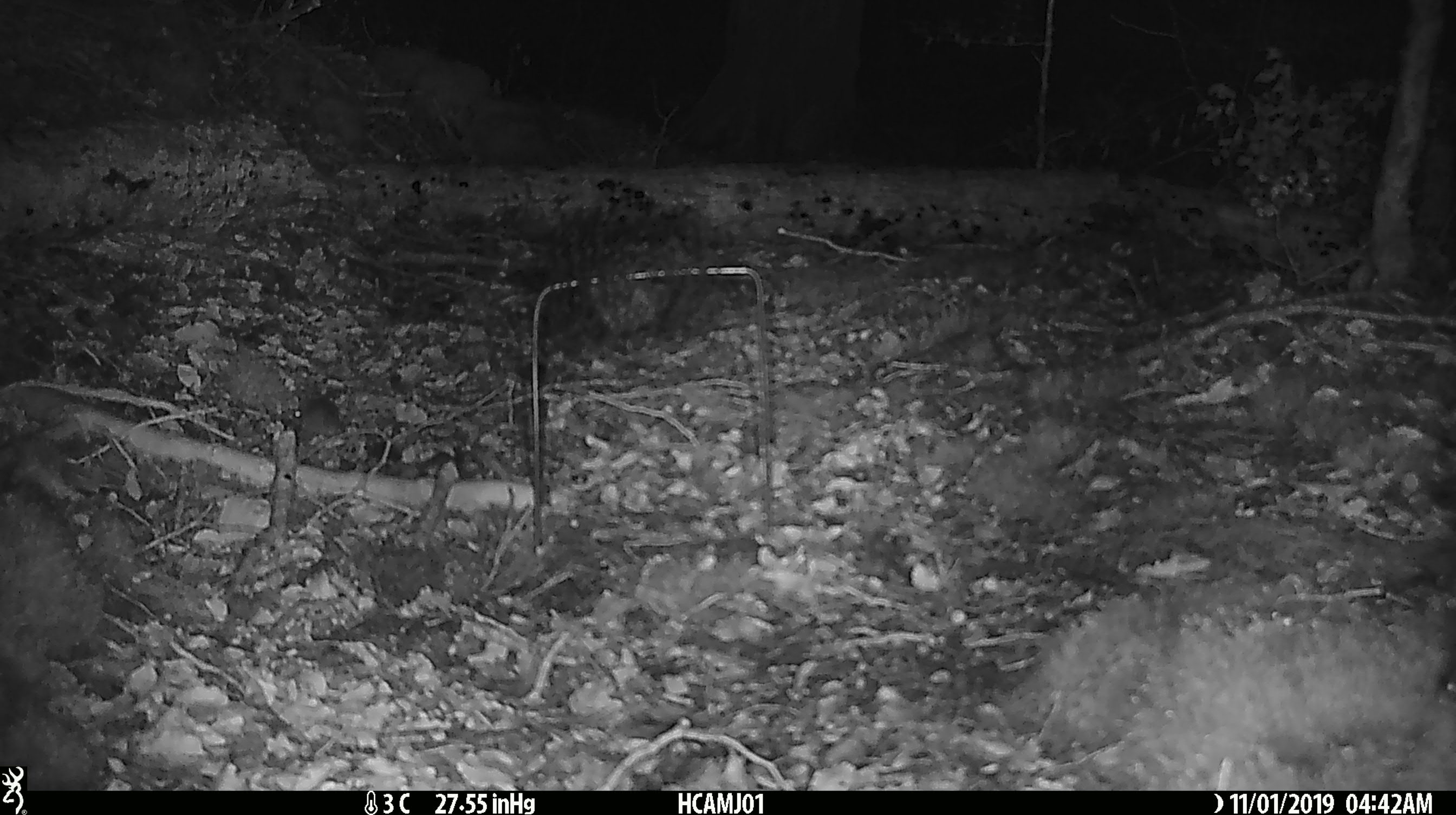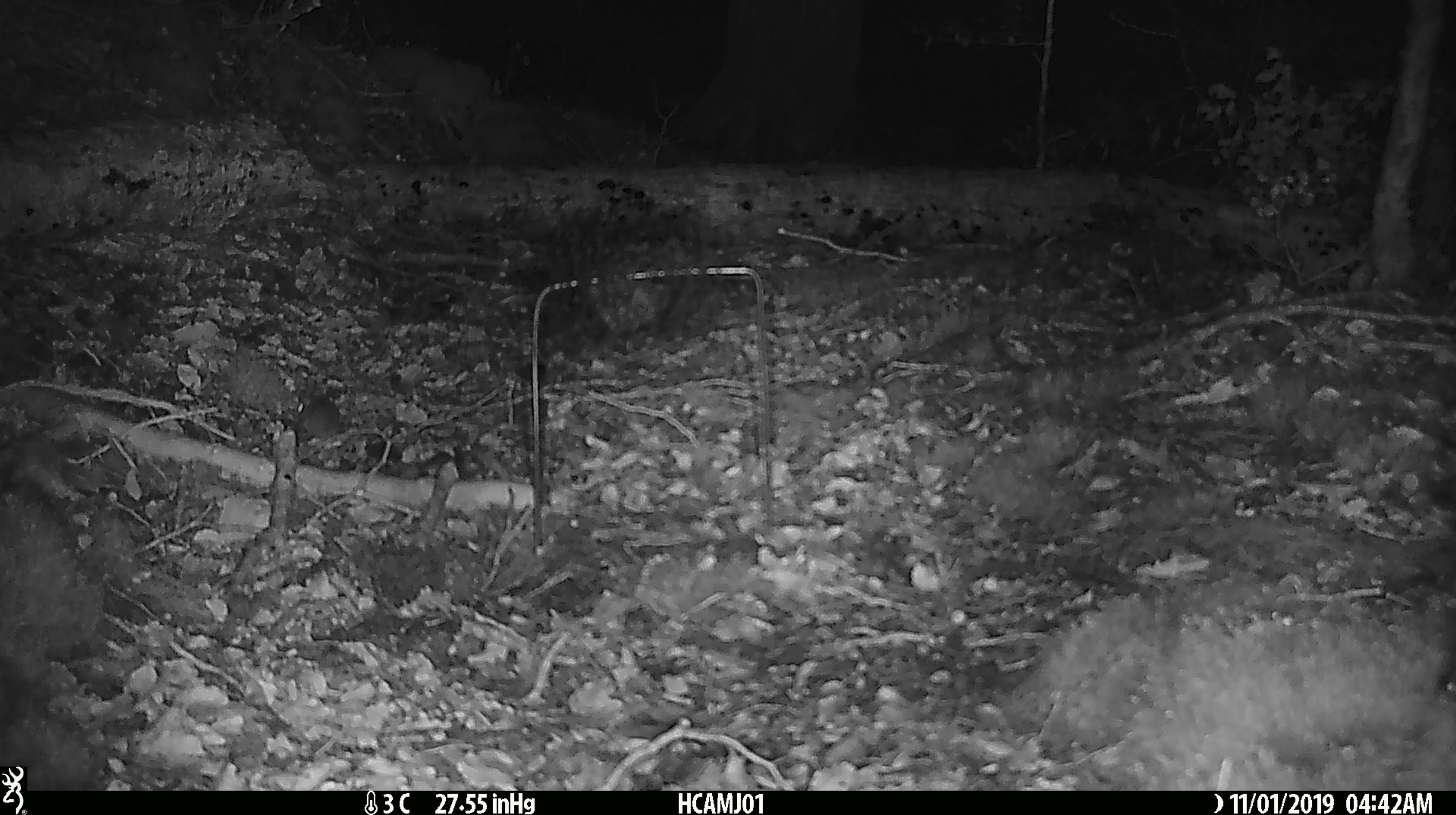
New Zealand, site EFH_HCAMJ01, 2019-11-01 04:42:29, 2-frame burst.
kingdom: Animalia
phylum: Chordata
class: Mammalia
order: Rodentia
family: Muridae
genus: Mus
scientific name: Mus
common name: mouse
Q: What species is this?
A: Mouse (Mus).